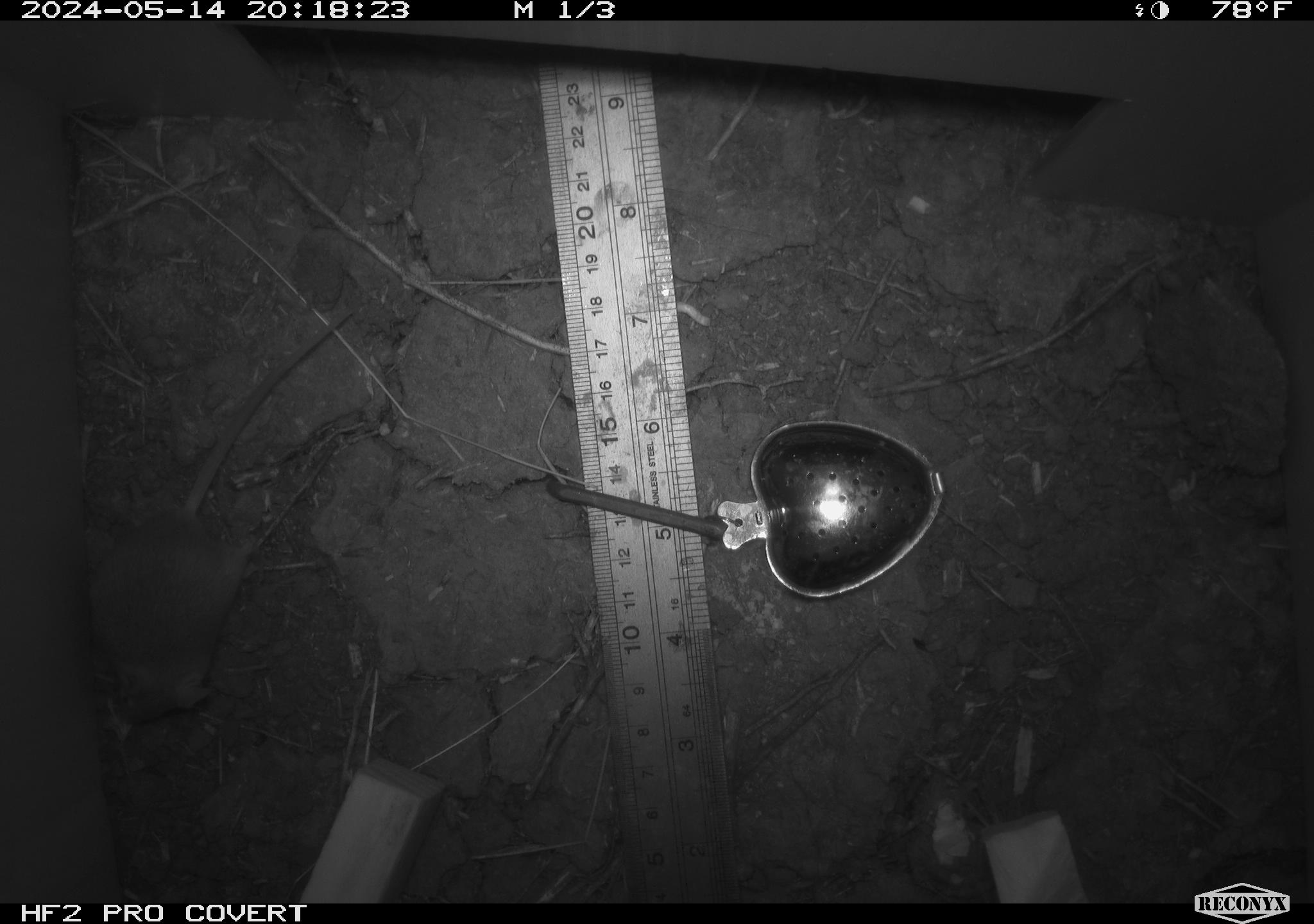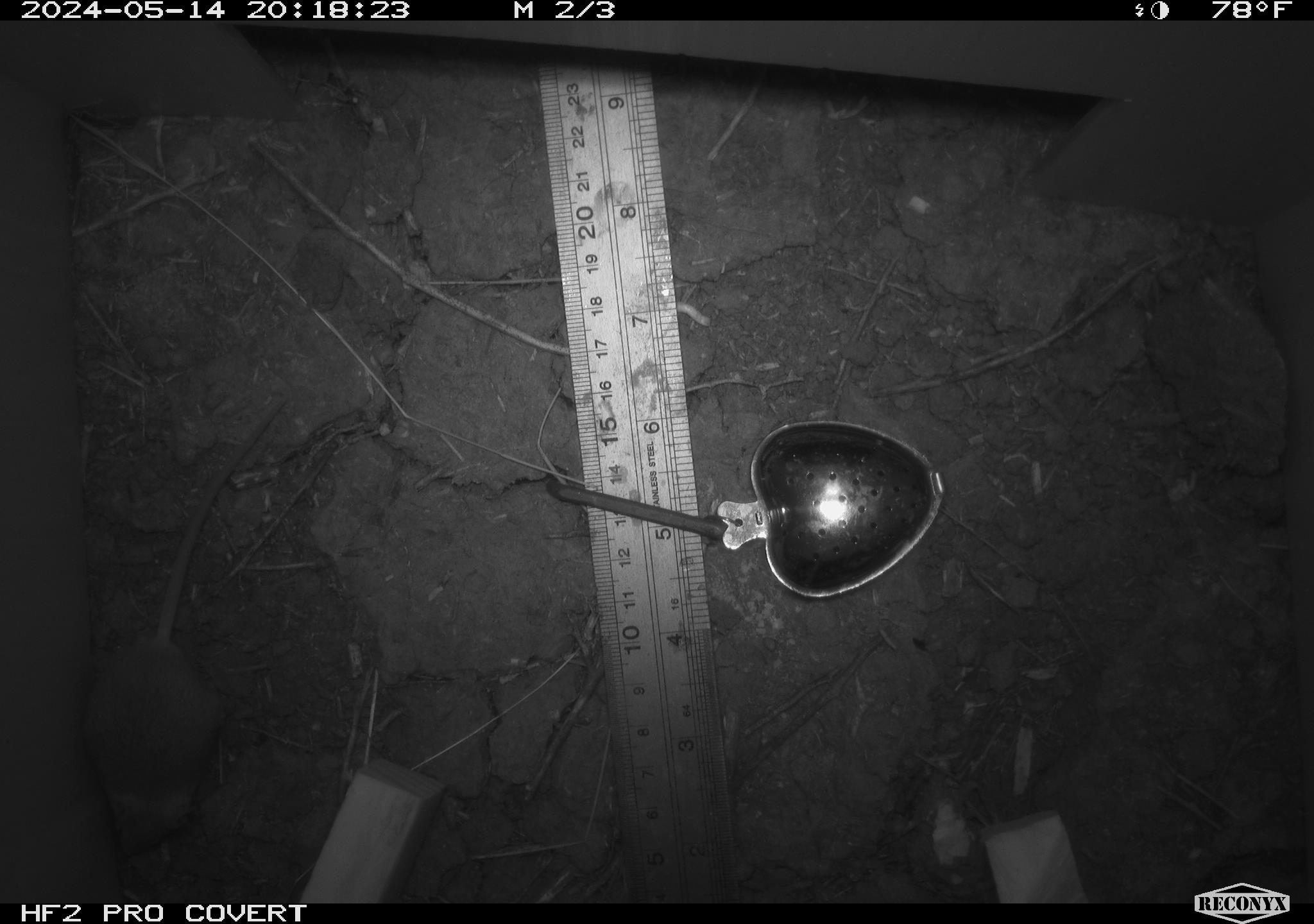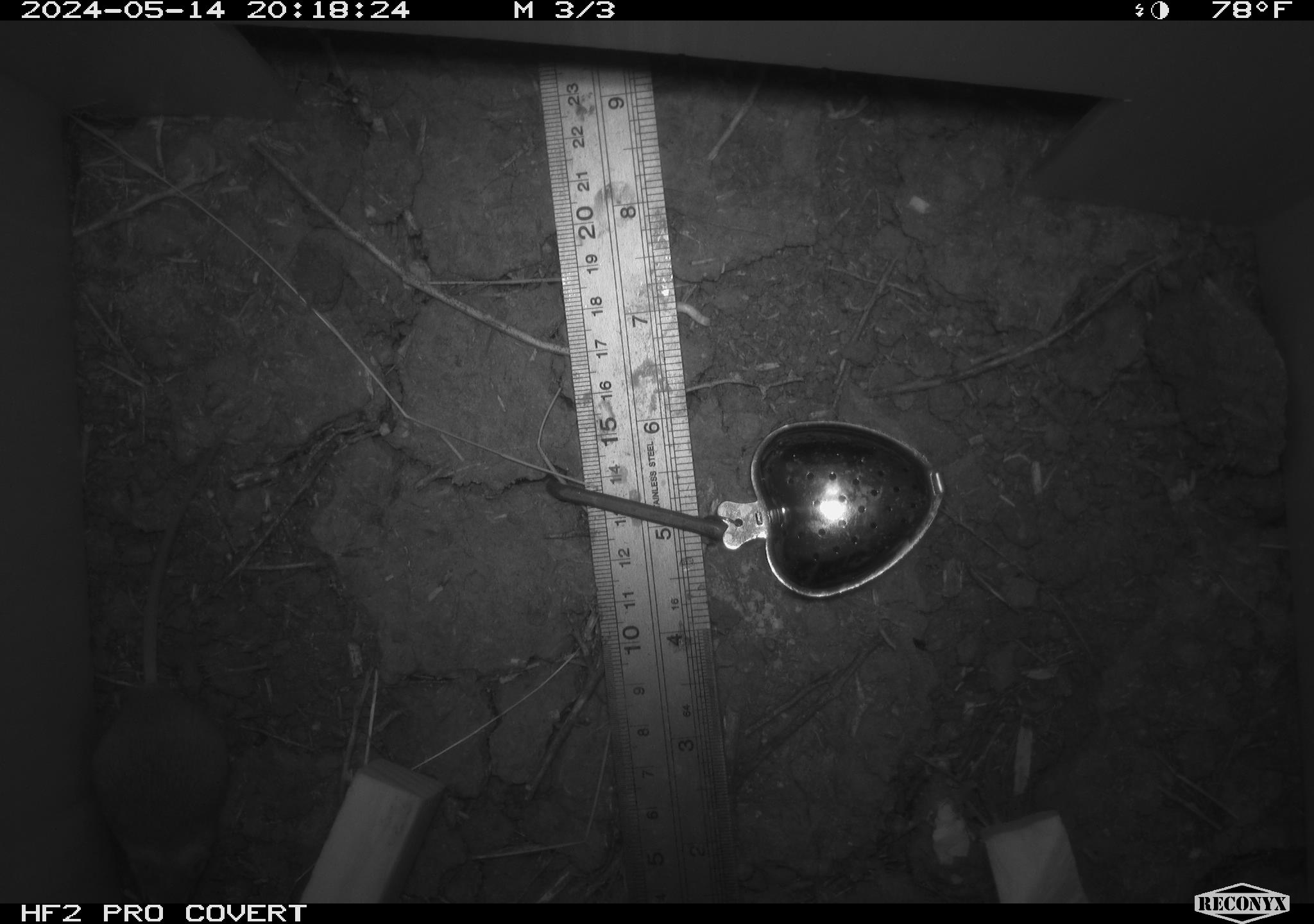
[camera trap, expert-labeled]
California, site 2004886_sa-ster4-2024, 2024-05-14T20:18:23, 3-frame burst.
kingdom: Animalia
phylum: Chordata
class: Mammalia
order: Rodentia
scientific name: Rodentia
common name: mouse species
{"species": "mouse species (Rodentia)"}